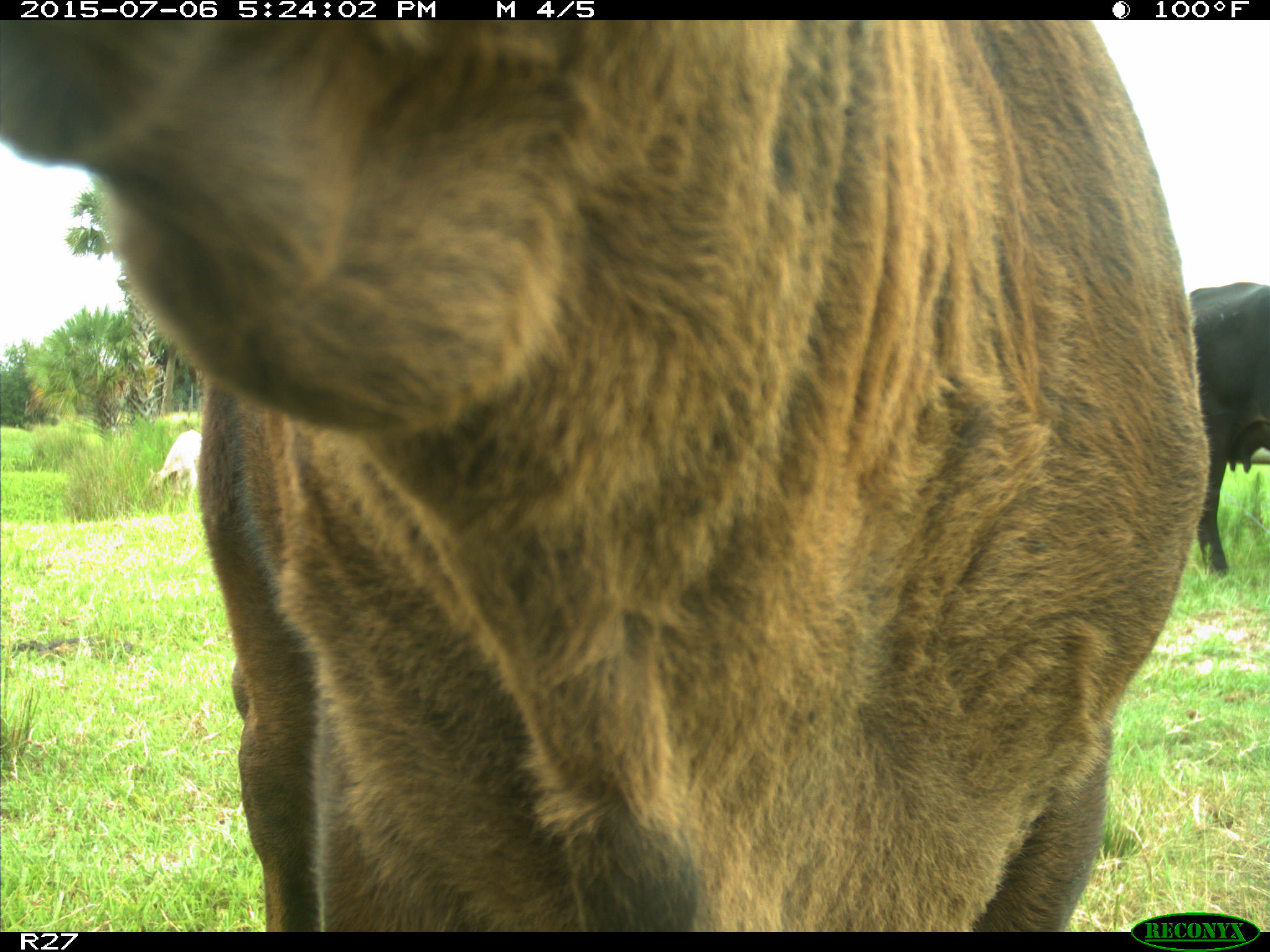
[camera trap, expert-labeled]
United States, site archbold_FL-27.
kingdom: Animalia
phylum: Chordata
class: Mammalia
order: Artiodactyla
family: Bovidae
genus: Bos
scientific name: Bos taurus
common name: domestic cow